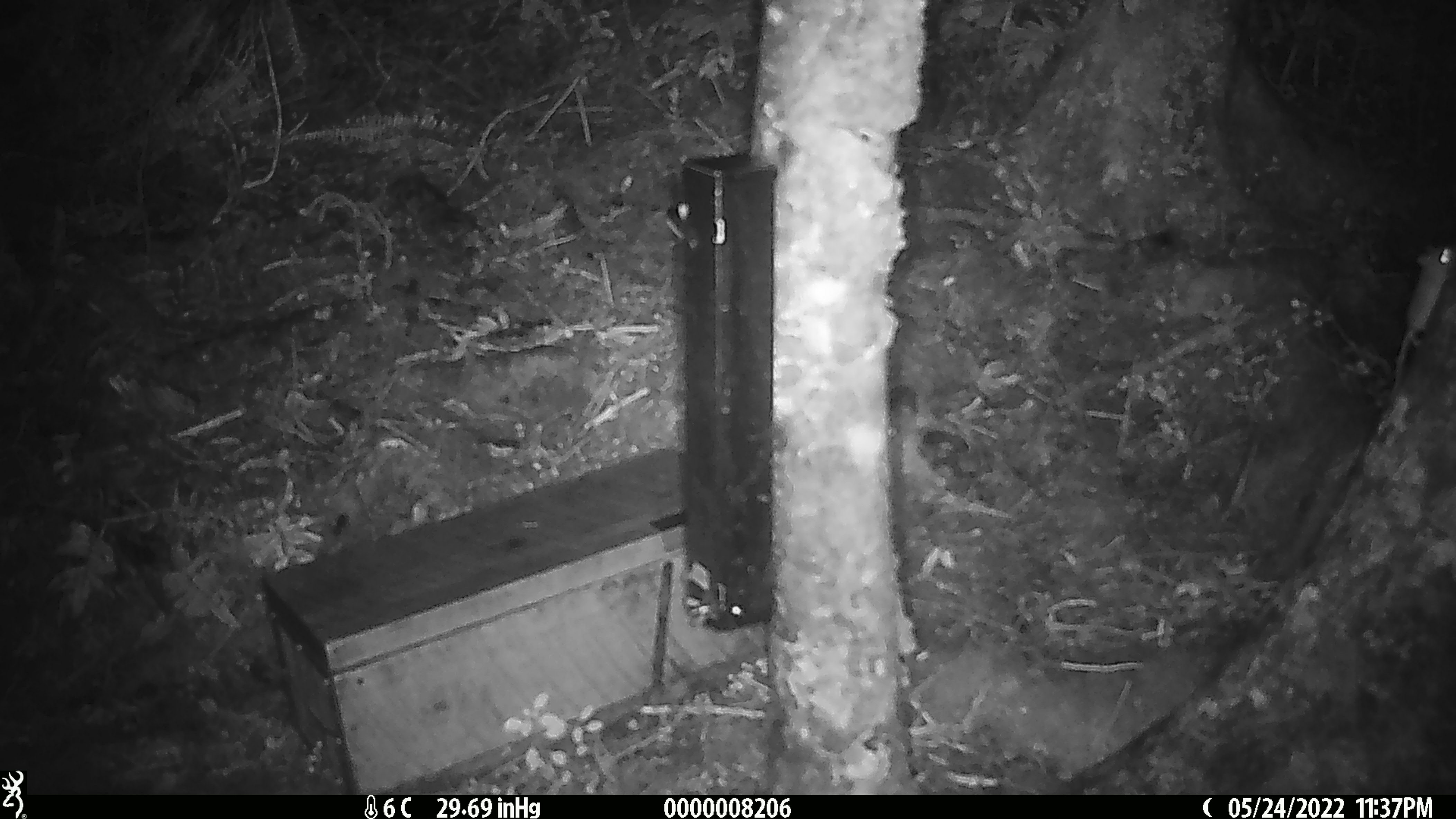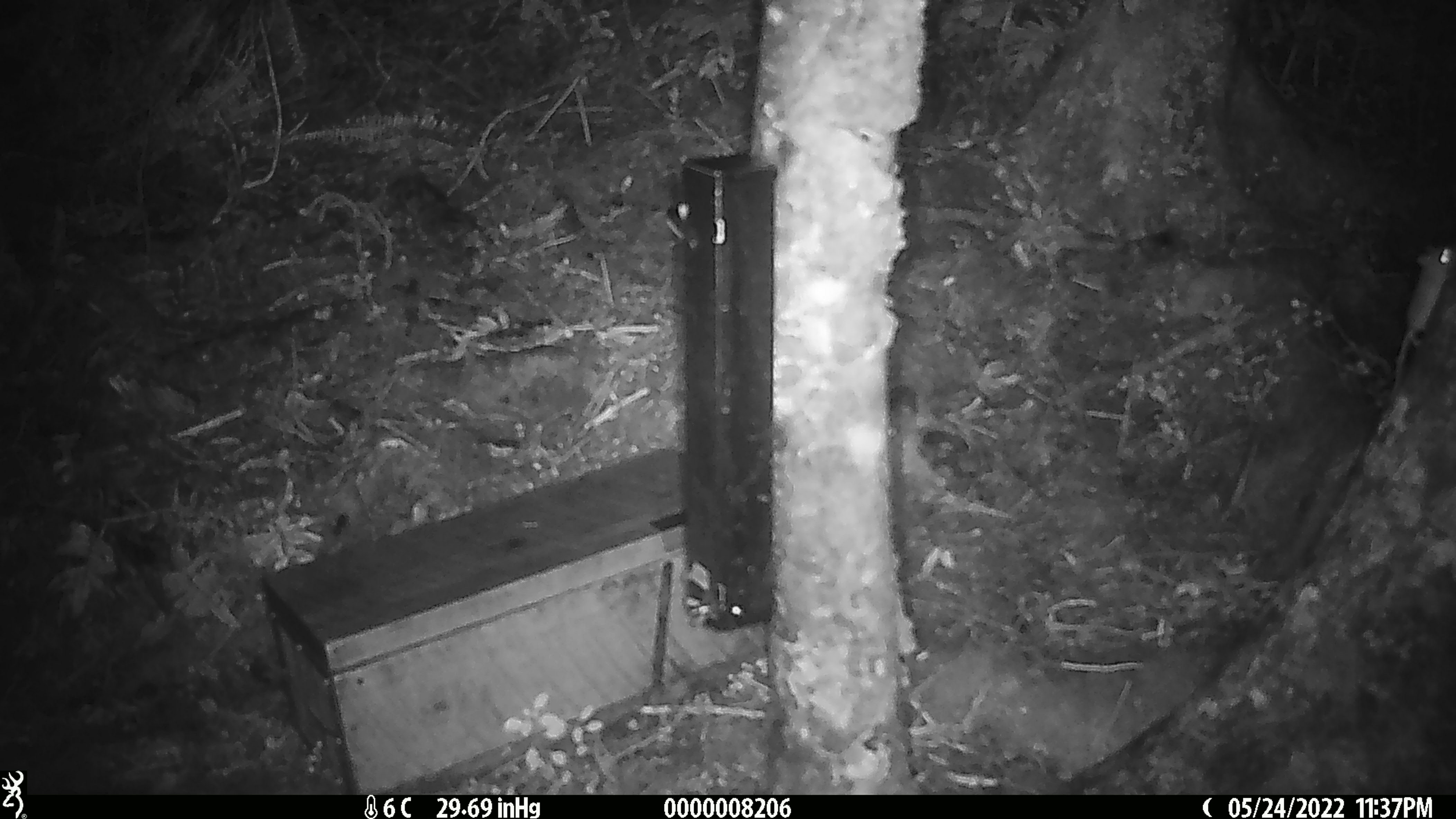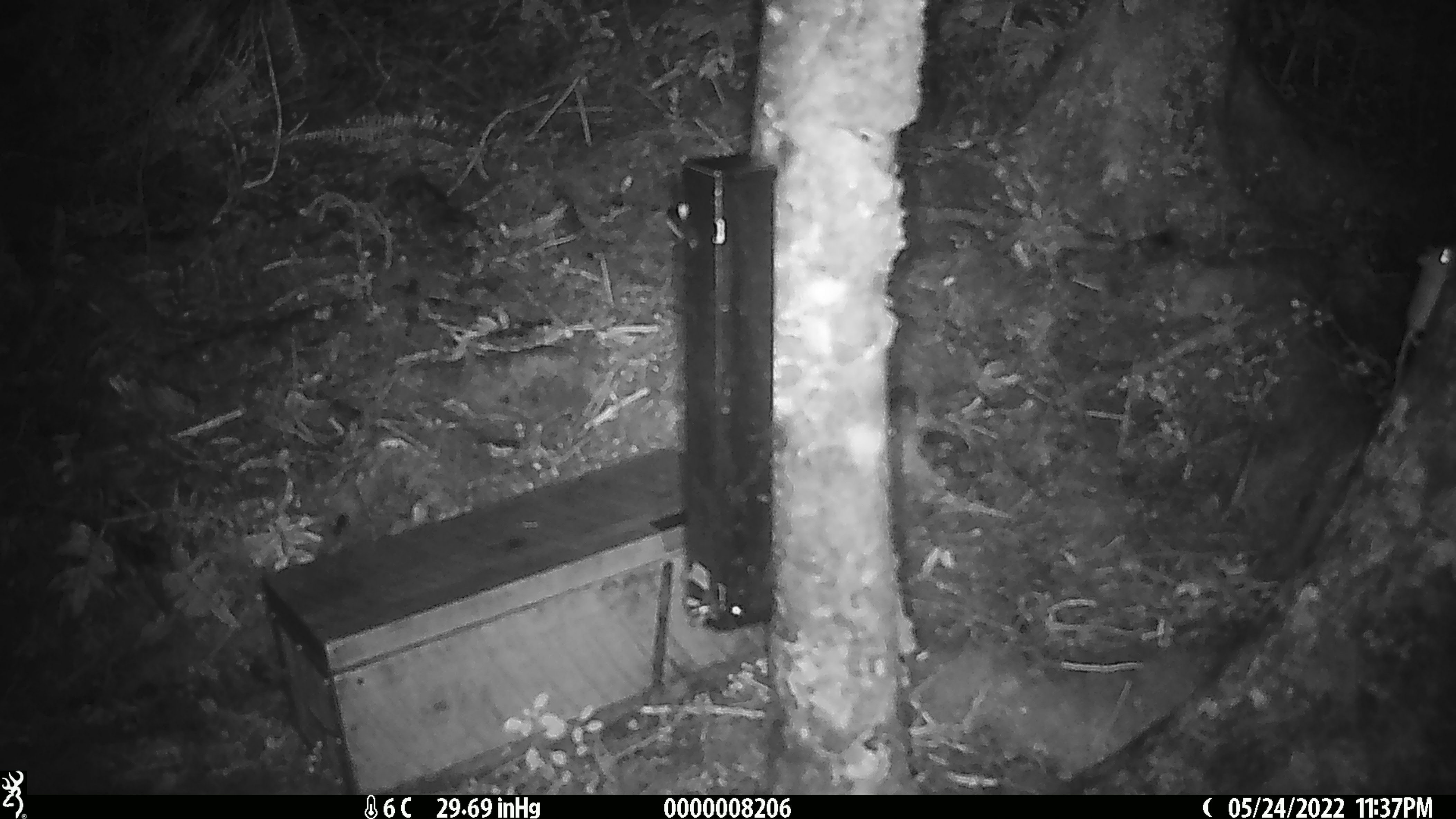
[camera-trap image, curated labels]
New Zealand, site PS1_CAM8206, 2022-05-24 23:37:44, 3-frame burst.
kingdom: Animalia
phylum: Chordata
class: Mammalia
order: Rodentia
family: Muridae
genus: Mus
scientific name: Mus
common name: mouse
Mouse (Mus).